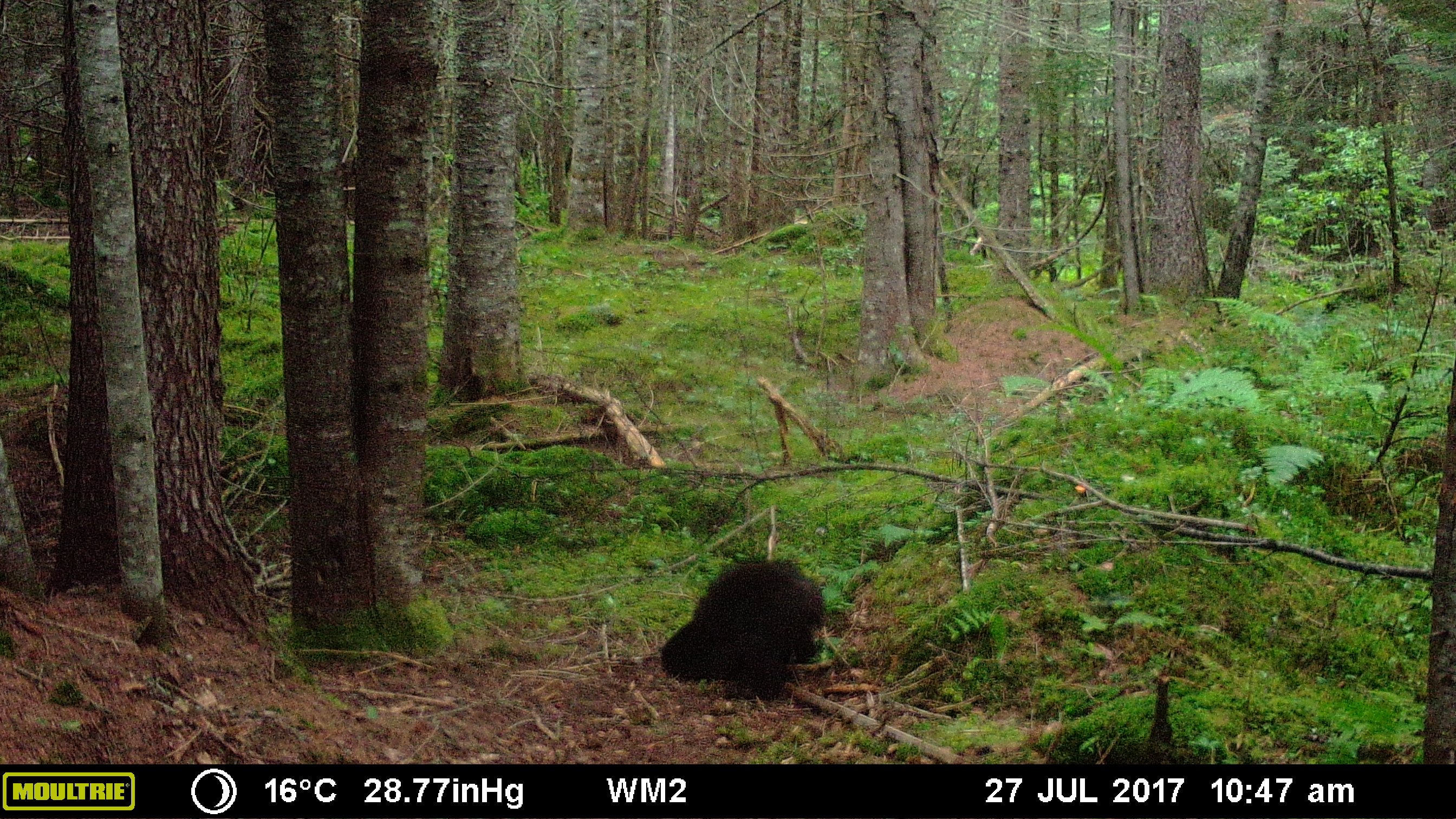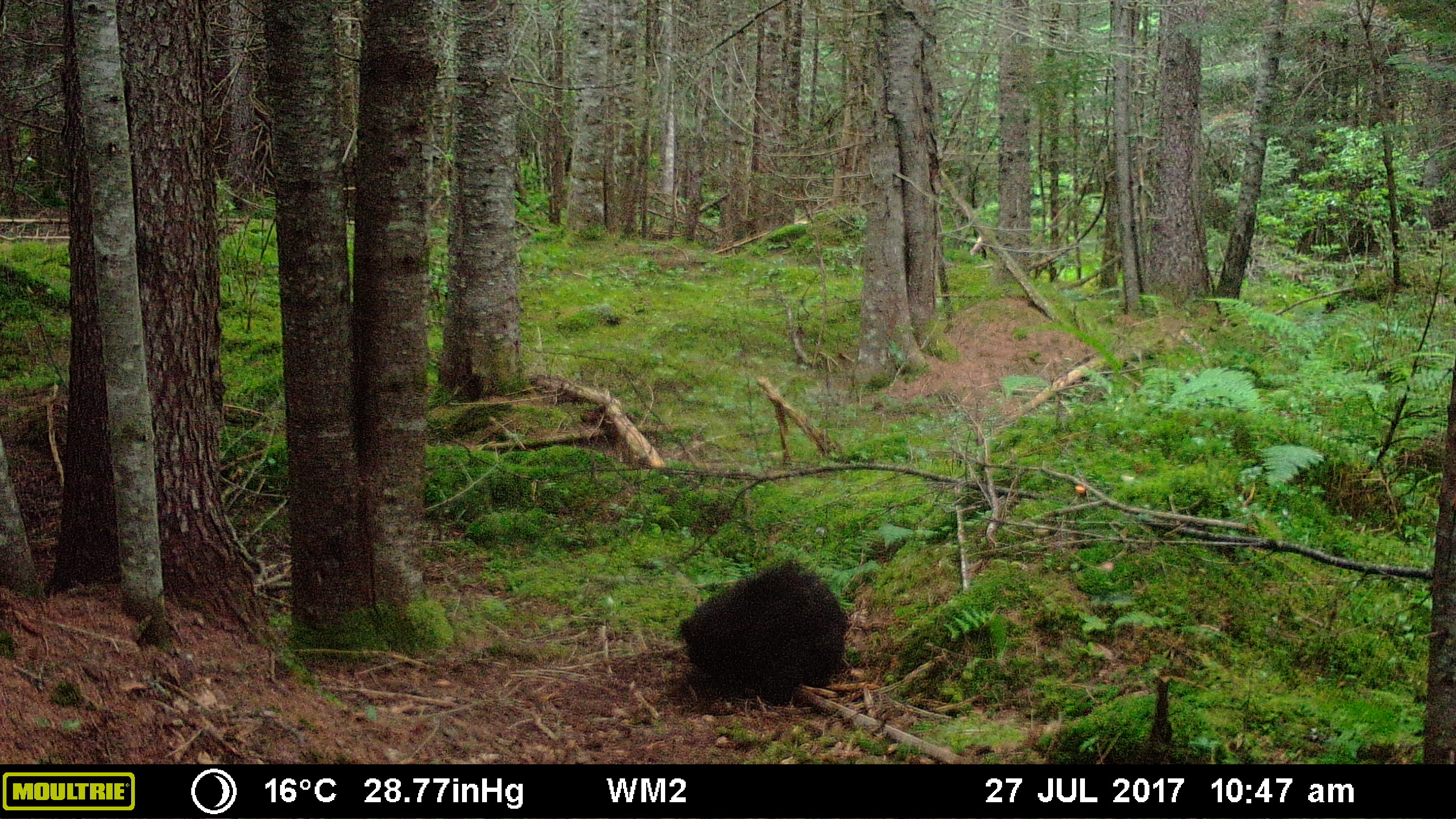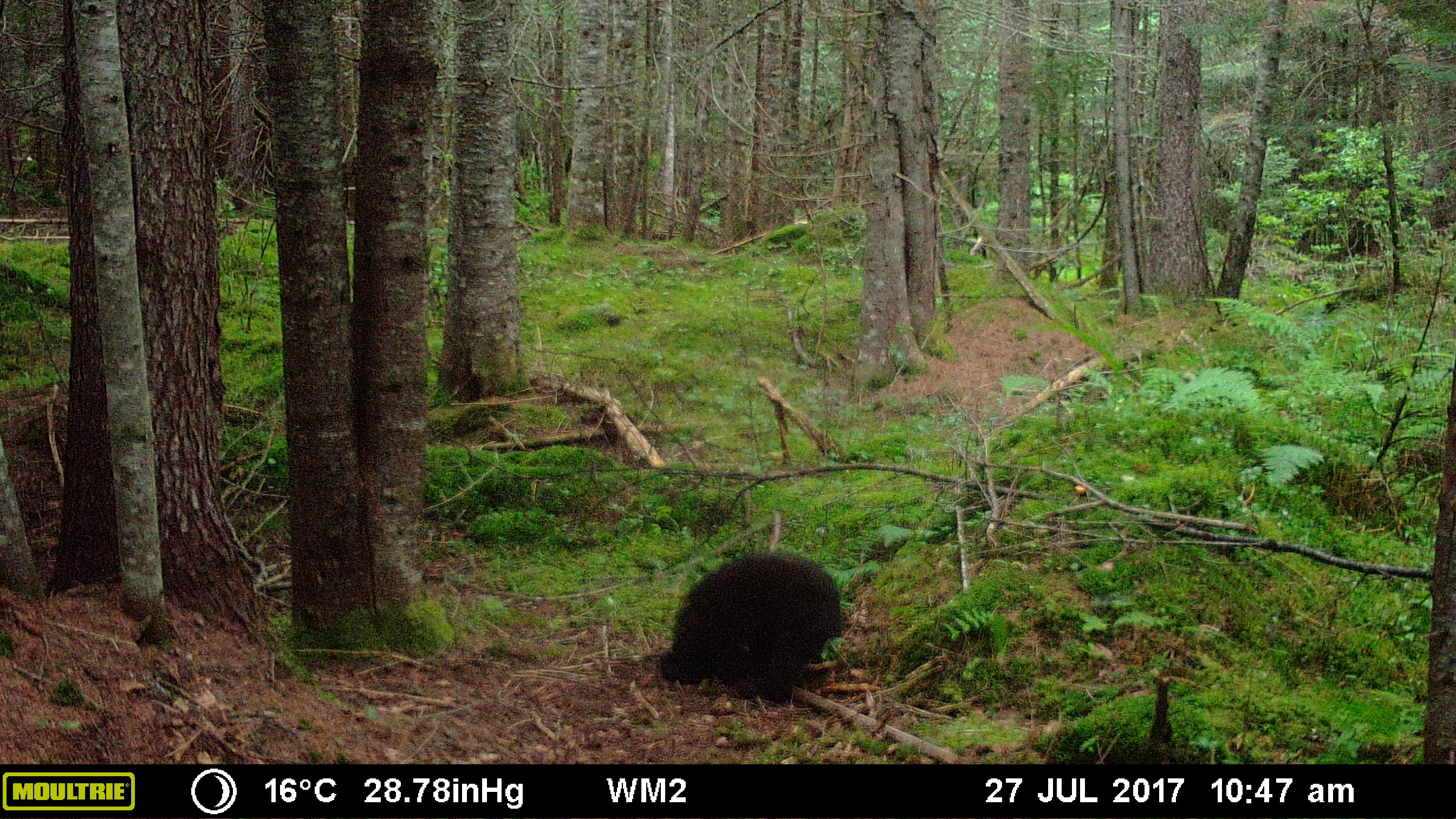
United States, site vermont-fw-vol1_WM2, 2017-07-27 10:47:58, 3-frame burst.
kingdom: Animalia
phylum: Chordata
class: Mammalia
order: Carnivora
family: Ursidae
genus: Ursus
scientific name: Ursus americanus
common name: black bear